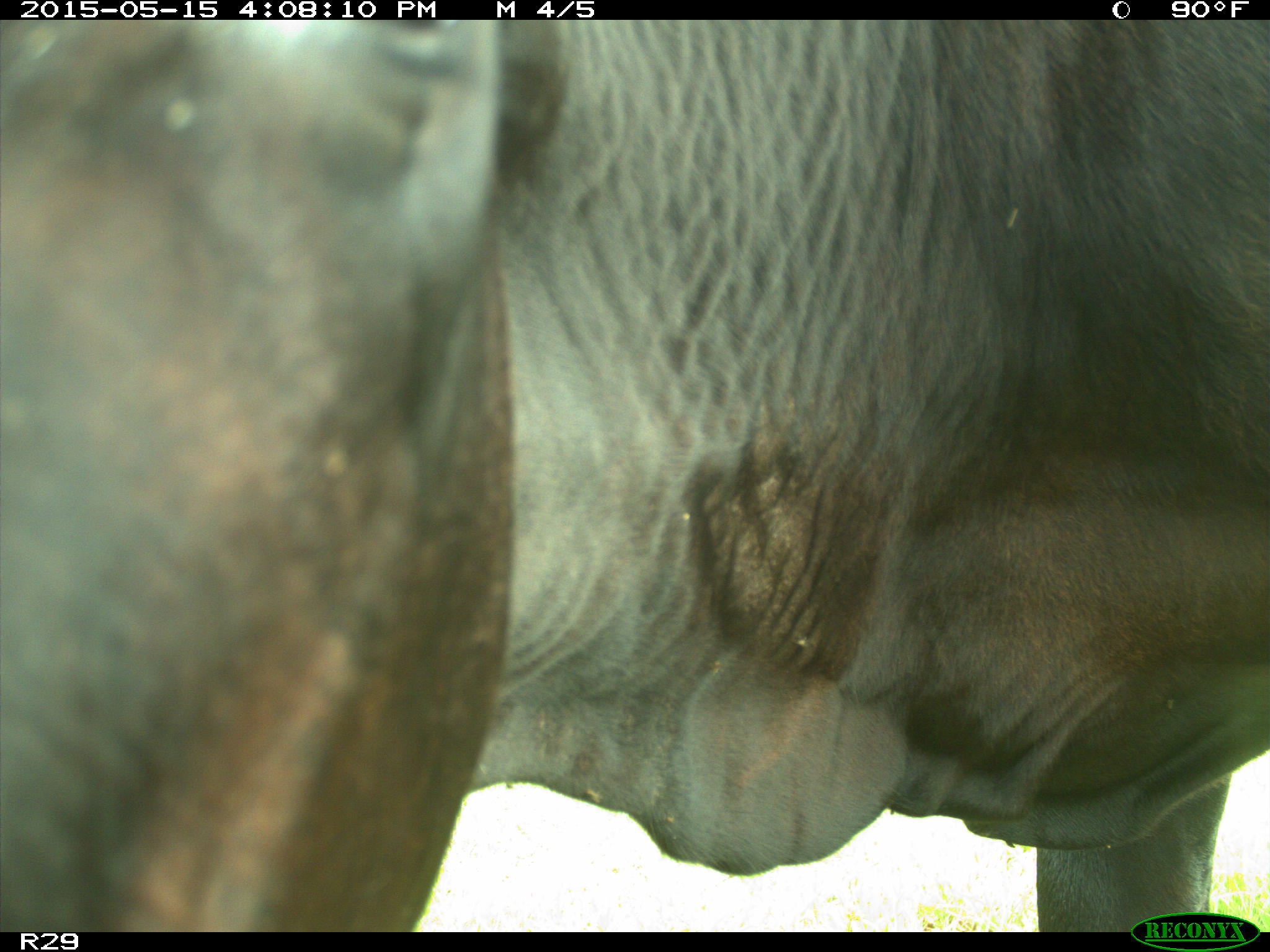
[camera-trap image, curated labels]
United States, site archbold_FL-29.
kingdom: Animalia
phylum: Chordata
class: Mammalia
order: Artiodactyla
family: Bovidae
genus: Bos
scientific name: Bos taurus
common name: domestic cow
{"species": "Bos taurus (domestic cow)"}